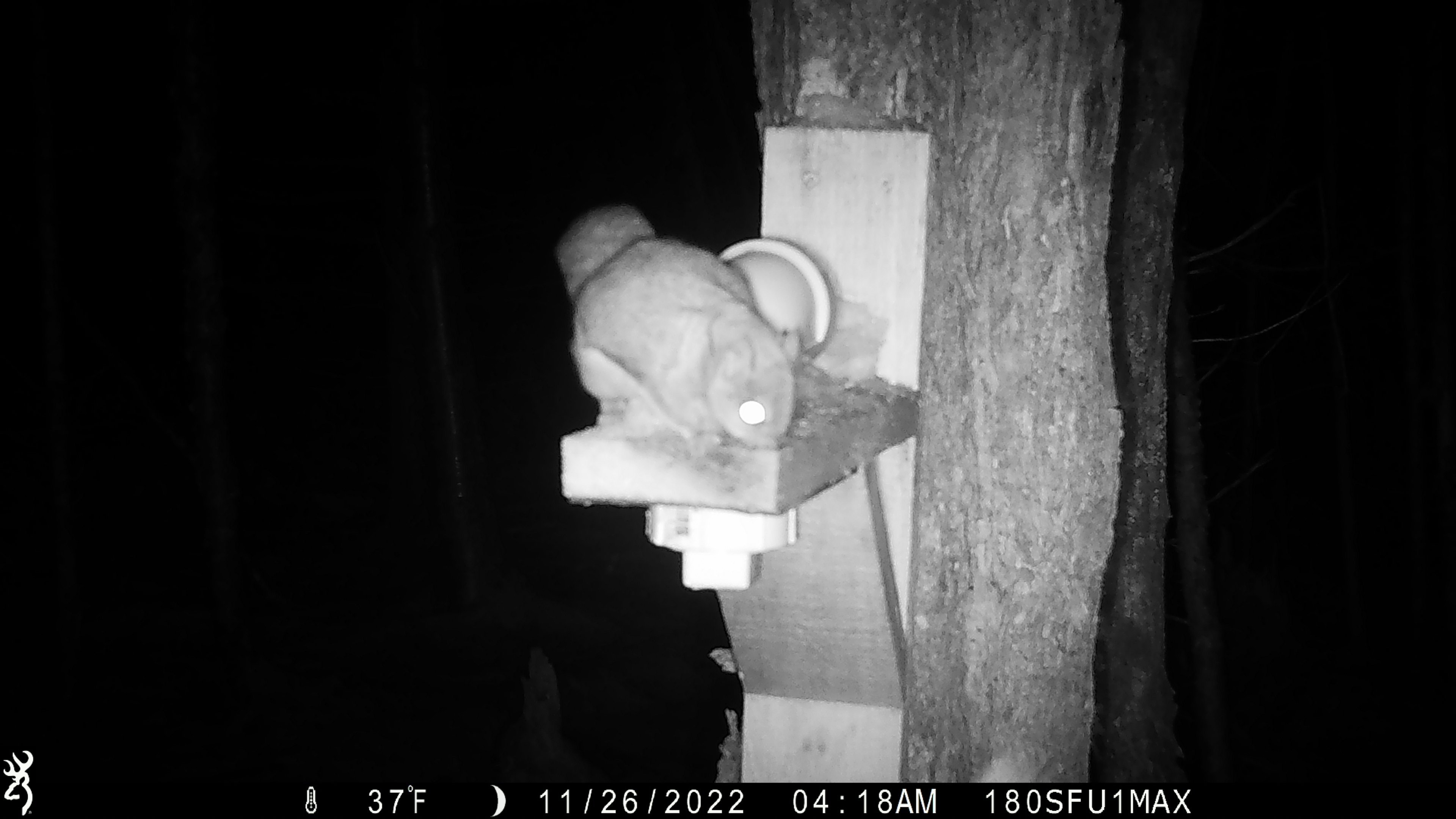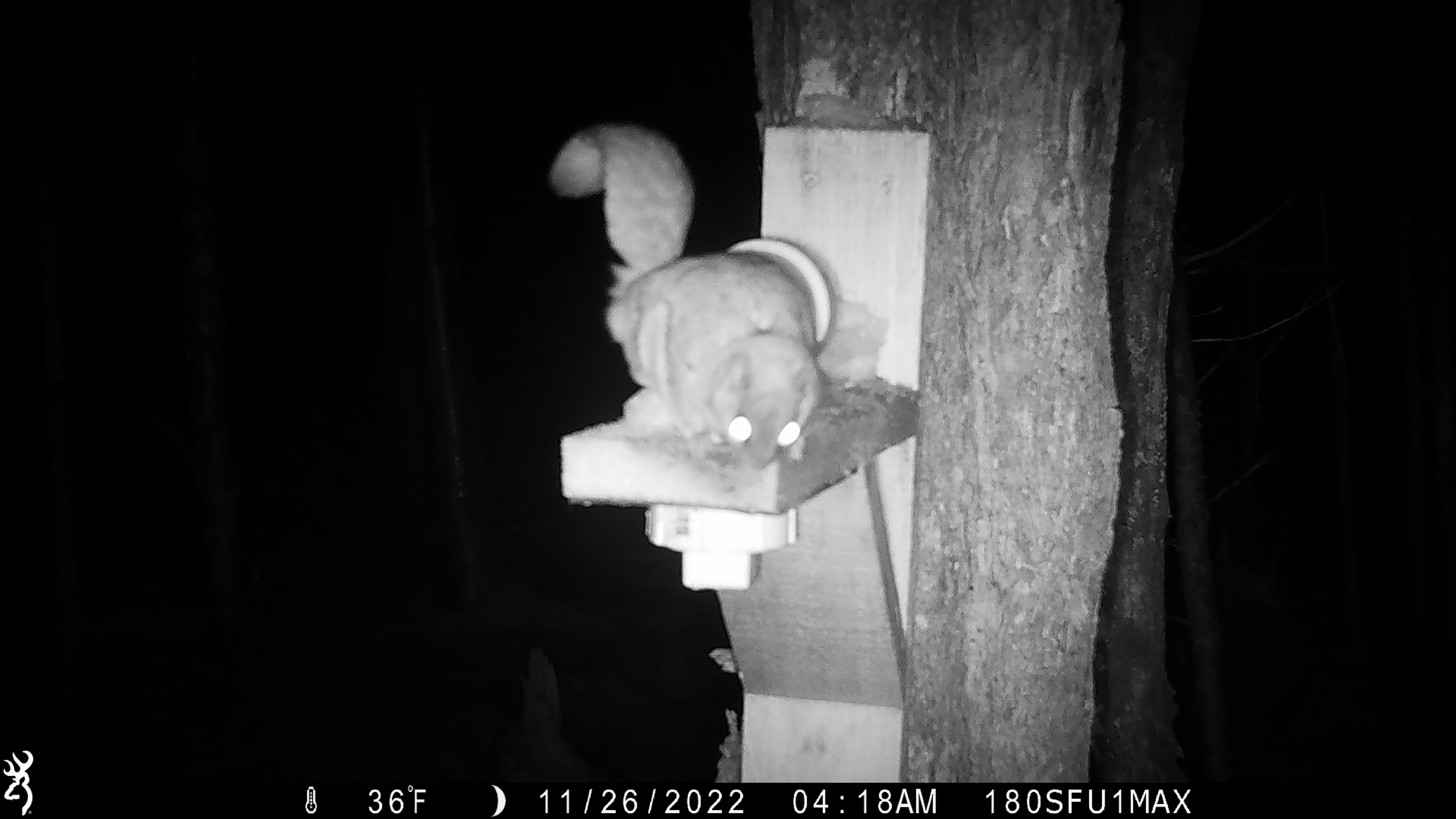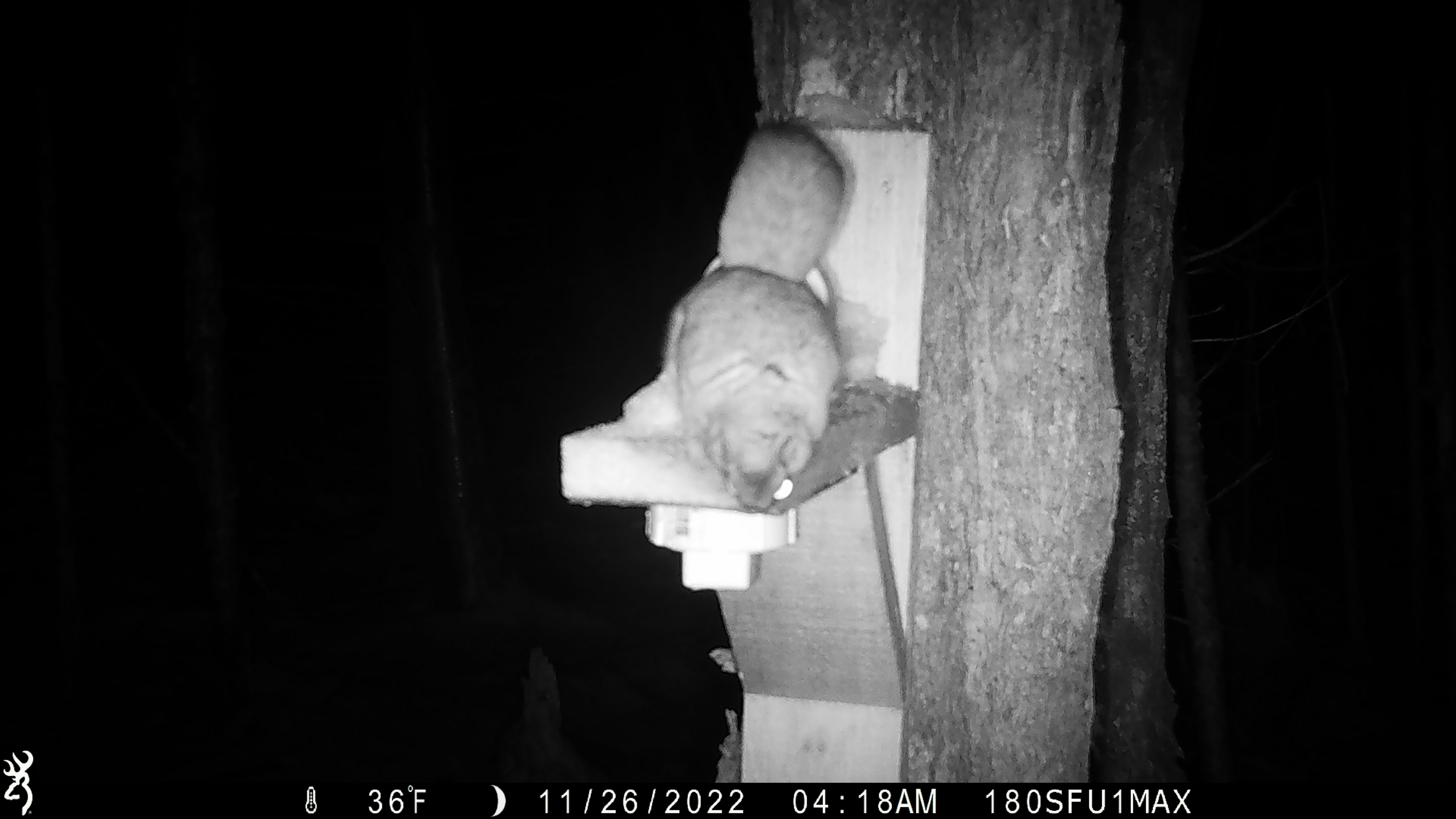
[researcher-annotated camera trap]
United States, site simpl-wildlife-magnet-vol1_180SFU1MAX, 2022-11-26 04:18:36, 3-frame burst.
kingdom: Animalia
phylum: Chordata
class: Mammalia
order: Rodentia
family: Sciuridae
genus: Glaucomys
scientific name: Glaucomys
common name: flying squirrel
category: flying squirrel sp.